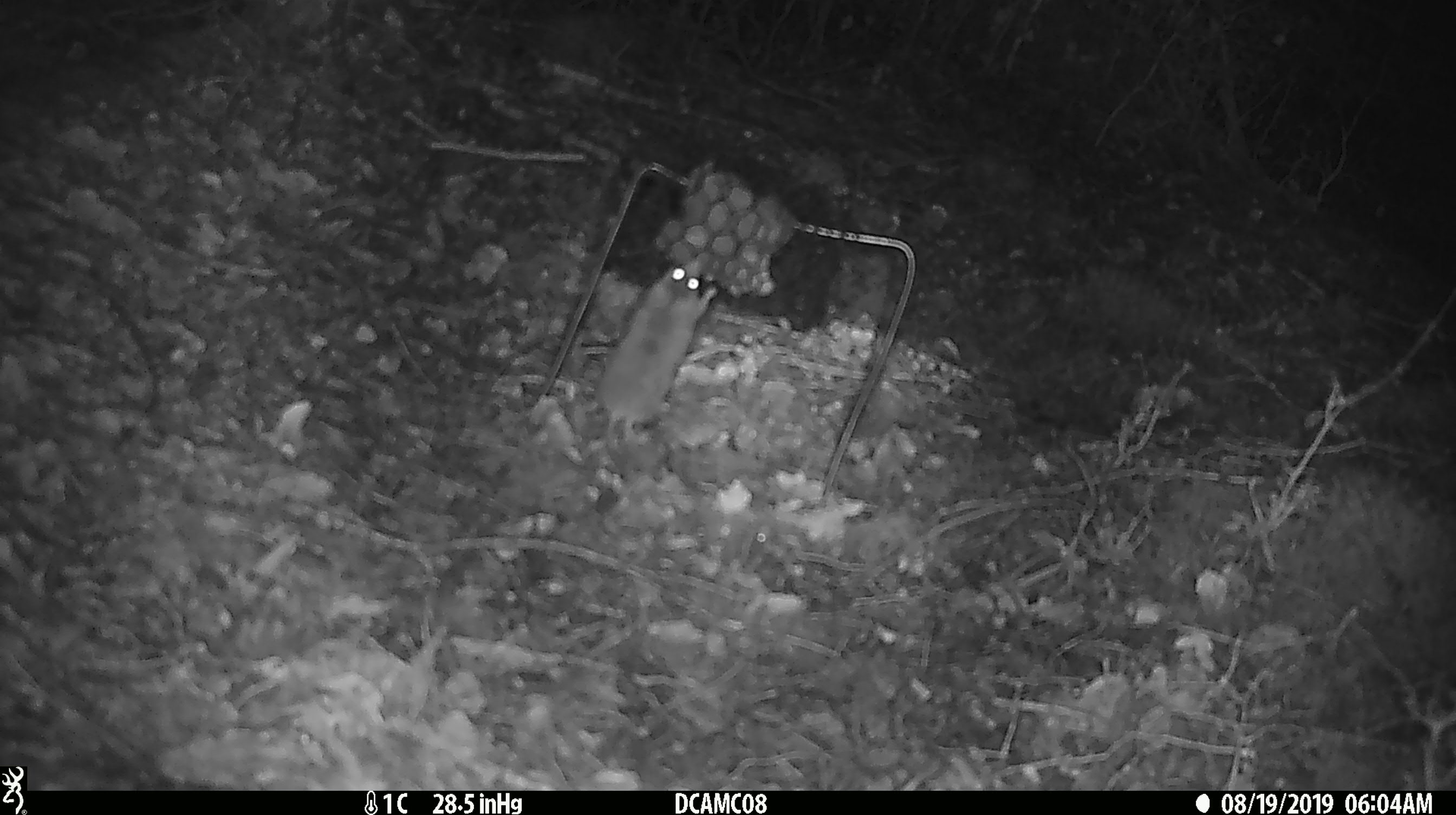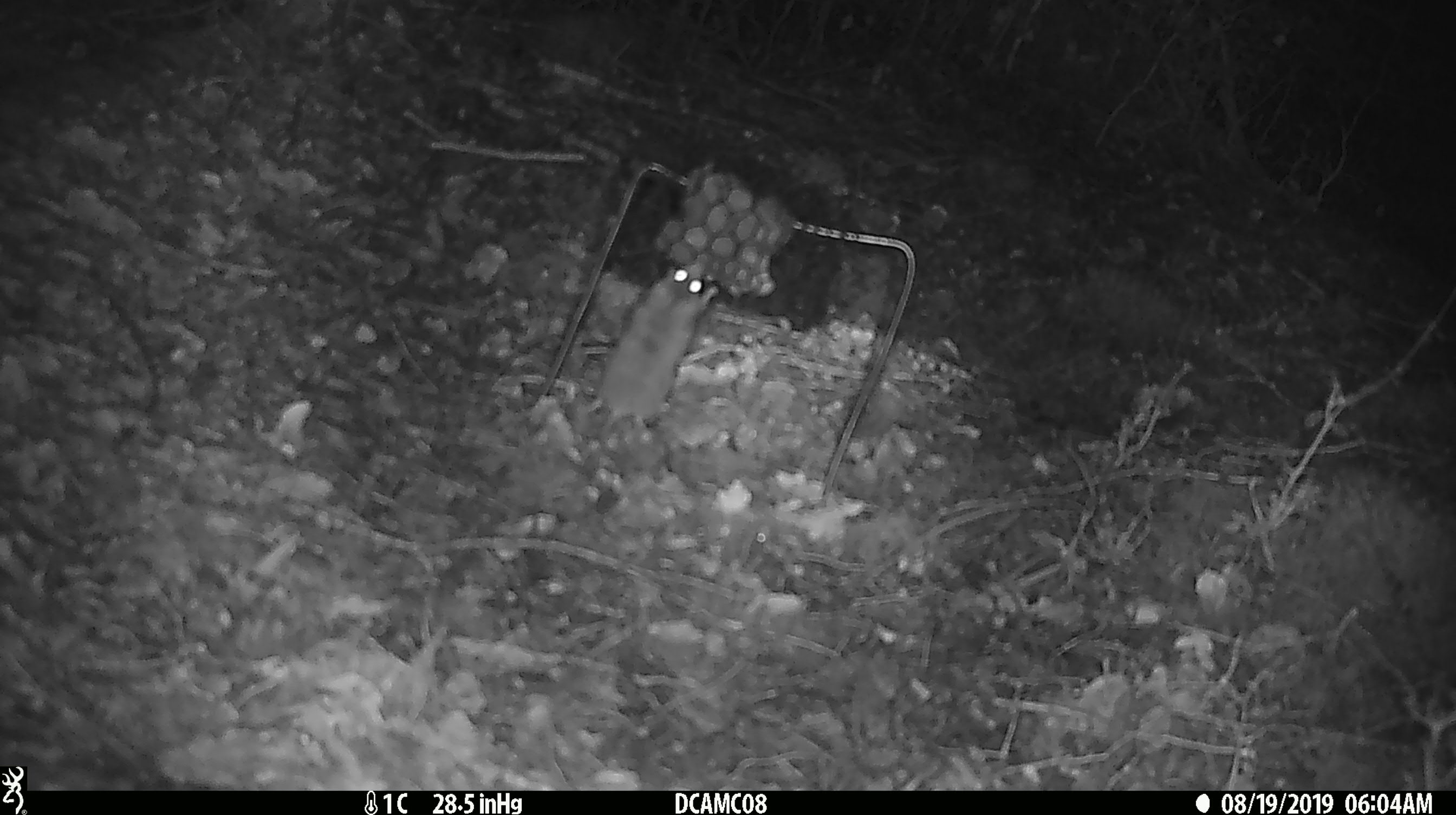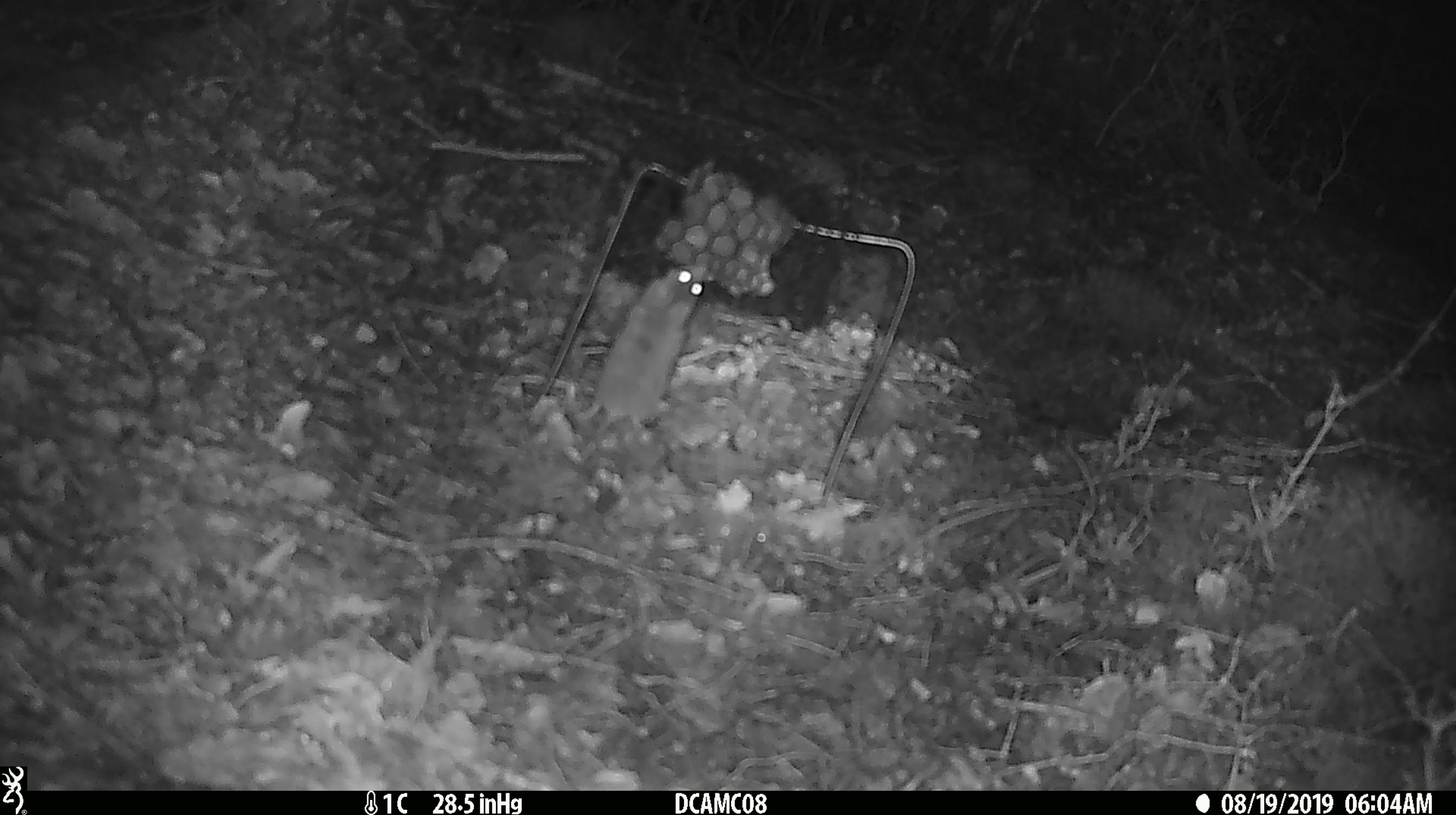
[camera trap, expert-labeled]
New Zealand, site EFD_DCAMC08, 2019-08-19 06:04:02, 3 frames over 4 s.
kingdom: Animalia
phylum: Chordata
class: Mammalia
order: Rodentia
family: Muridae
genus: Mus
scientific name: Mus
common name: mouse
Mouse (Mus).